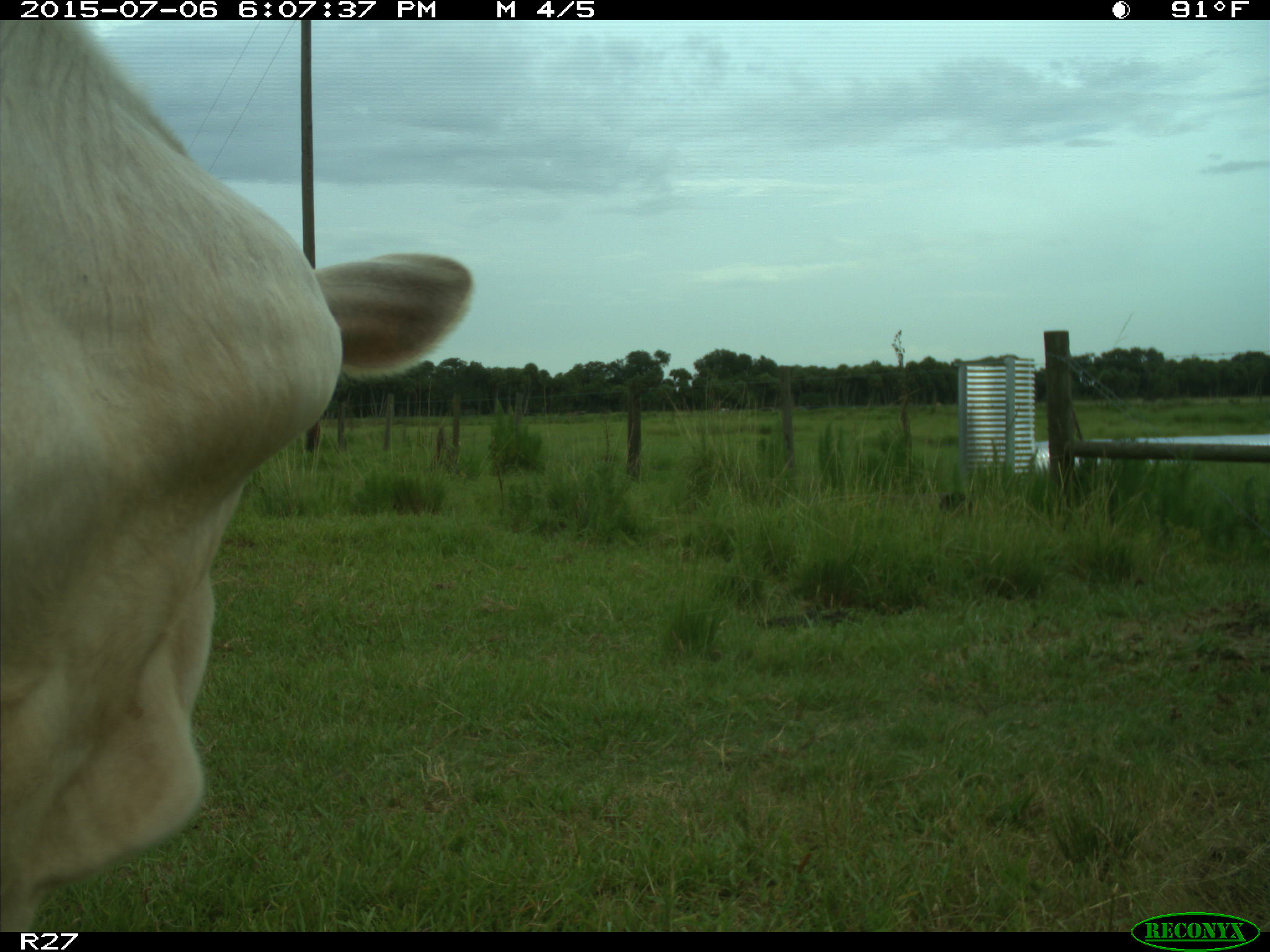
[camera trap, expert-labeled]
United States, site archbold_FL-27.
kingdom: Animalia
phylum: Chordata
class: Mammalia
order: Artiodactyla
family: Bovidae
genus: Bos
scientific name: Bos taurus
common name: domestic cow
Bos taurus (domestic cow).